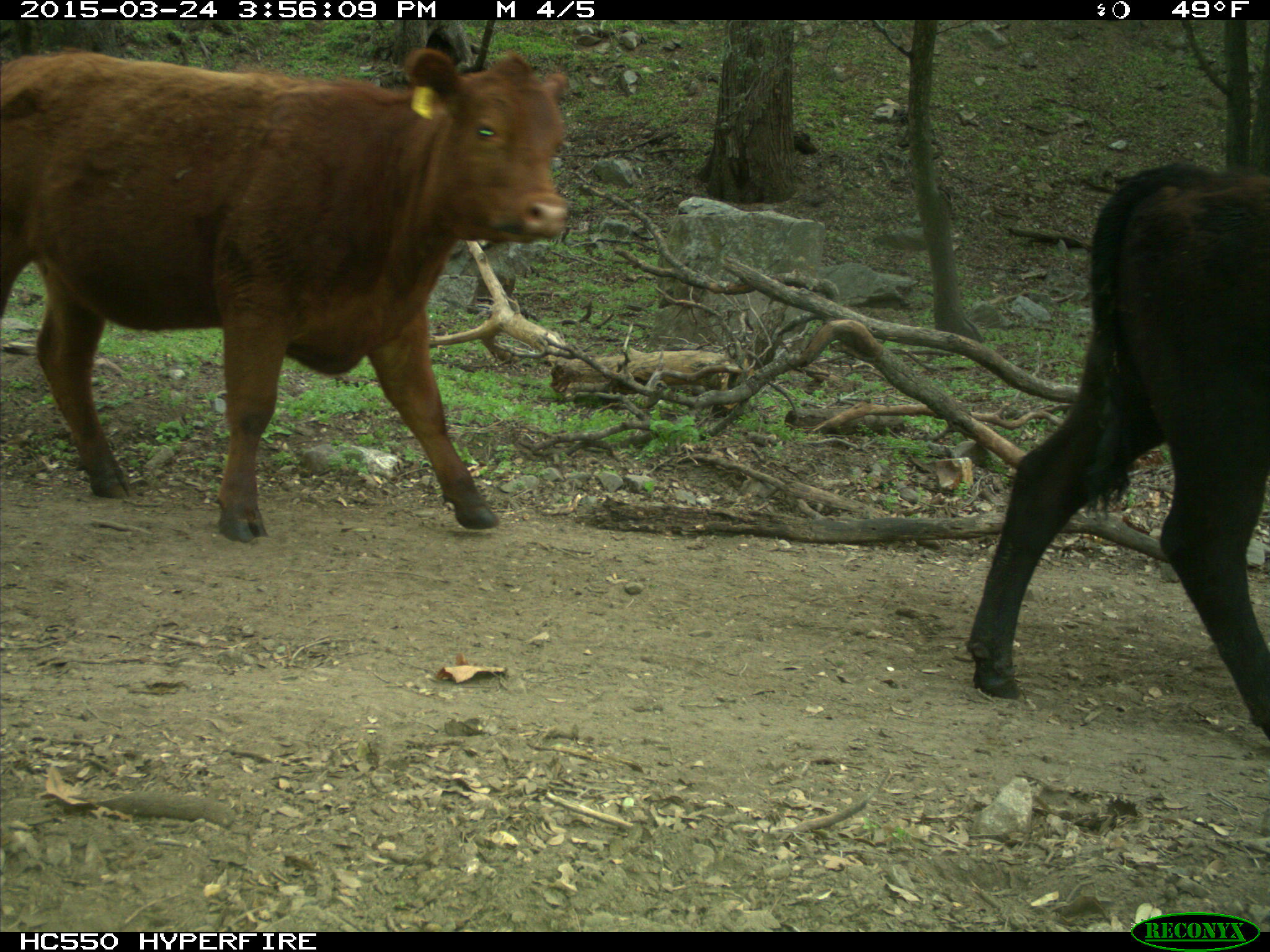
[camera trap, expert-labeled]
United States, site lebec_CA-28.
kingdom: Animalia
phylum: Chordata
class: Mammalia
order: Artiodactyla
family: Bovidae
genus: Bos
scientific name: Bos taurus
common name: domestic cow